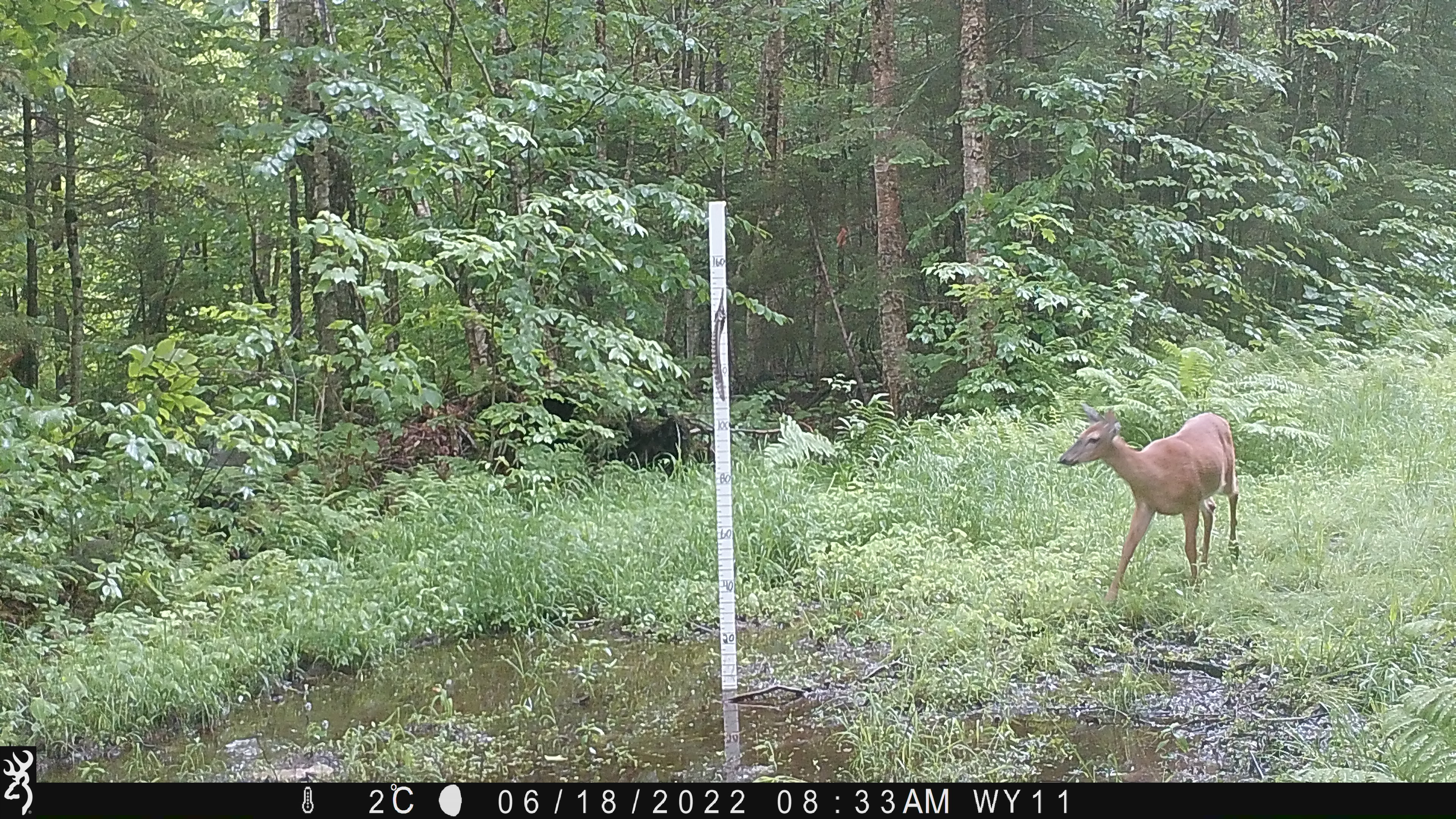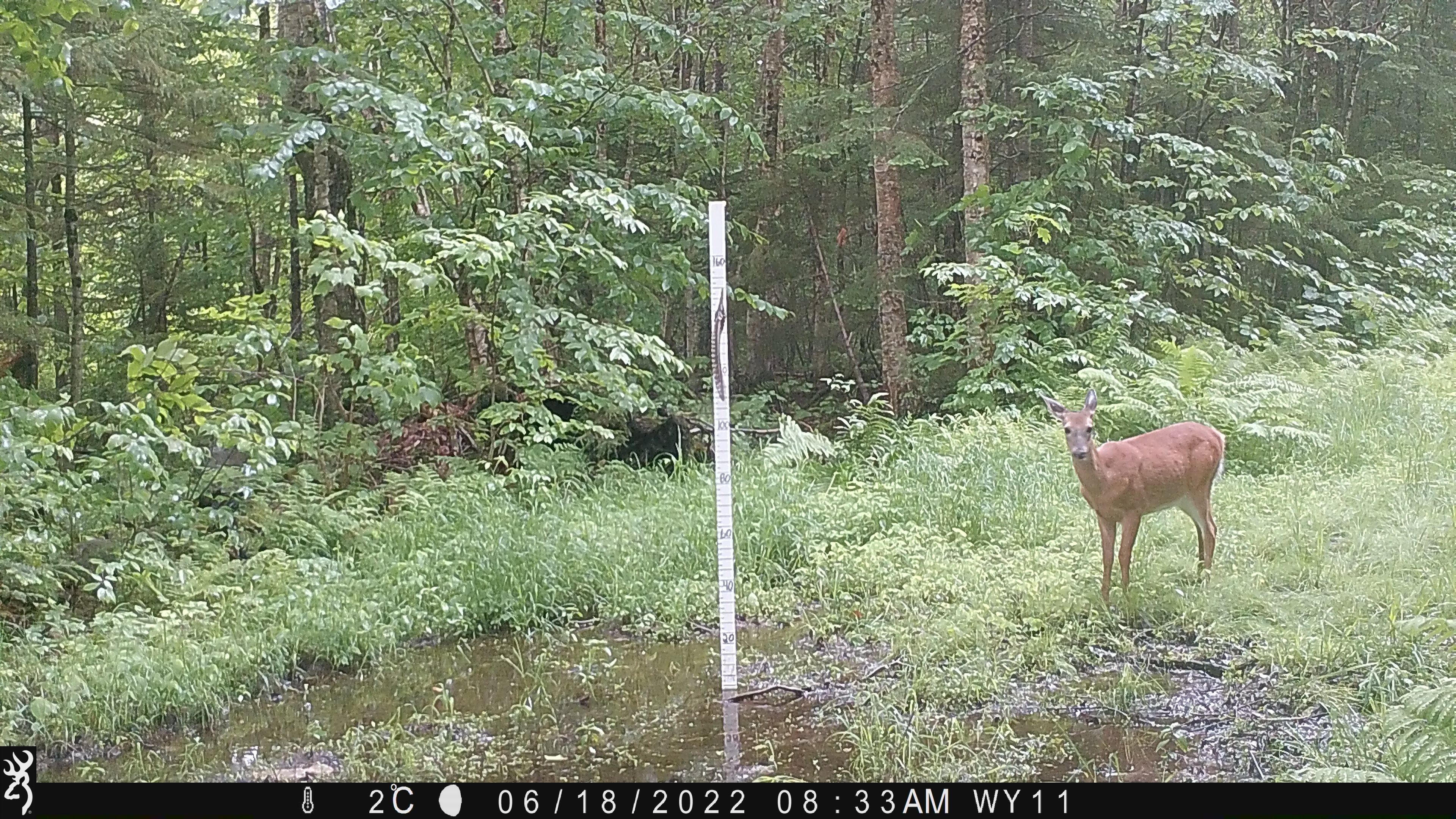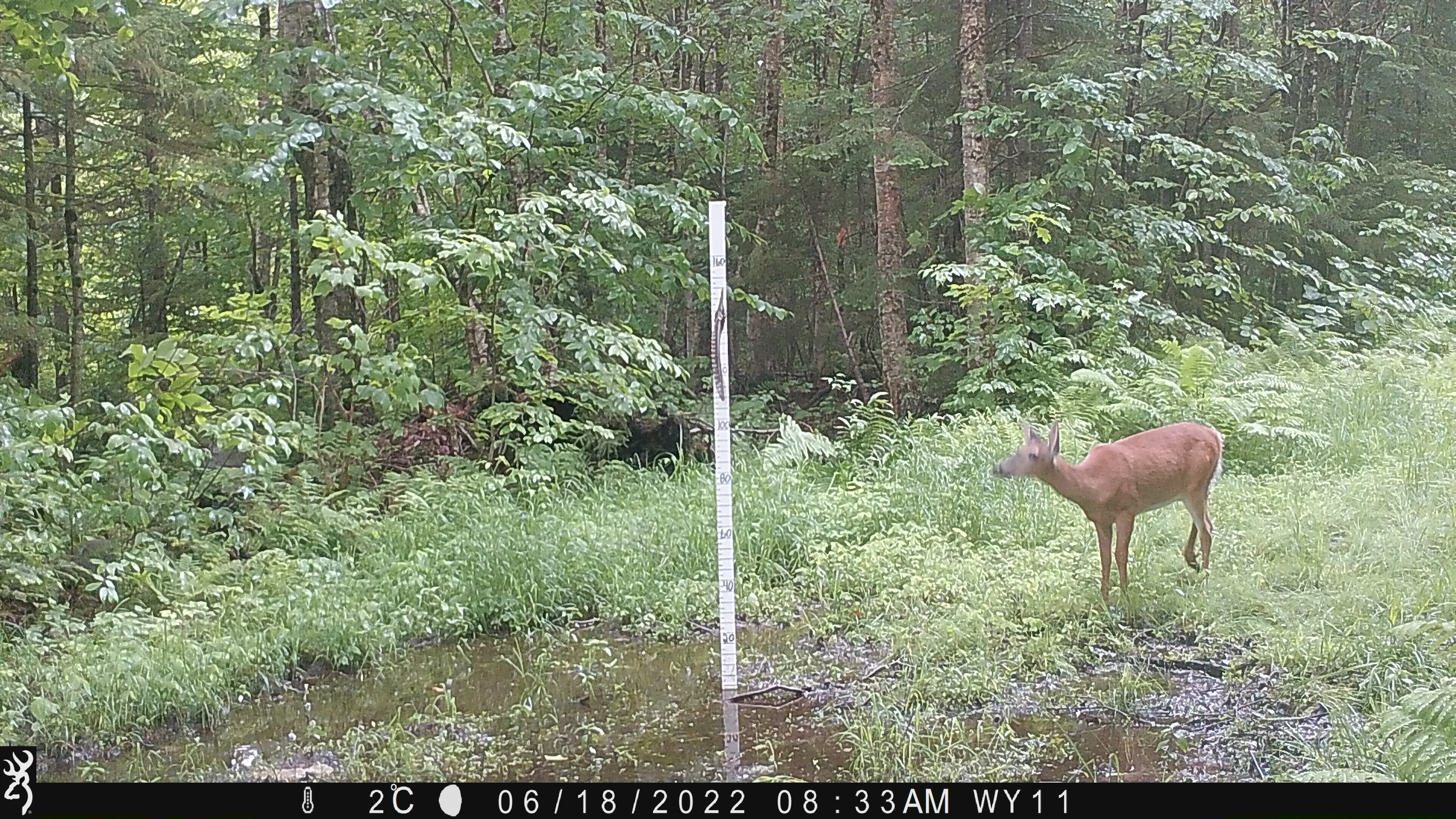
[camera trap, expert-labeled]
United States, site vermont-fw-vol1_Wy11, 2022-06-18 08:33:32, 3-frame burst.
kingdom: Animalia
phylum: Chordata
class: Mammalia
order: Artiodactyla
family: Cervidae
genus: Odocoileus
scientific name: Odocoileus virginianus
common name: white-tailed deer